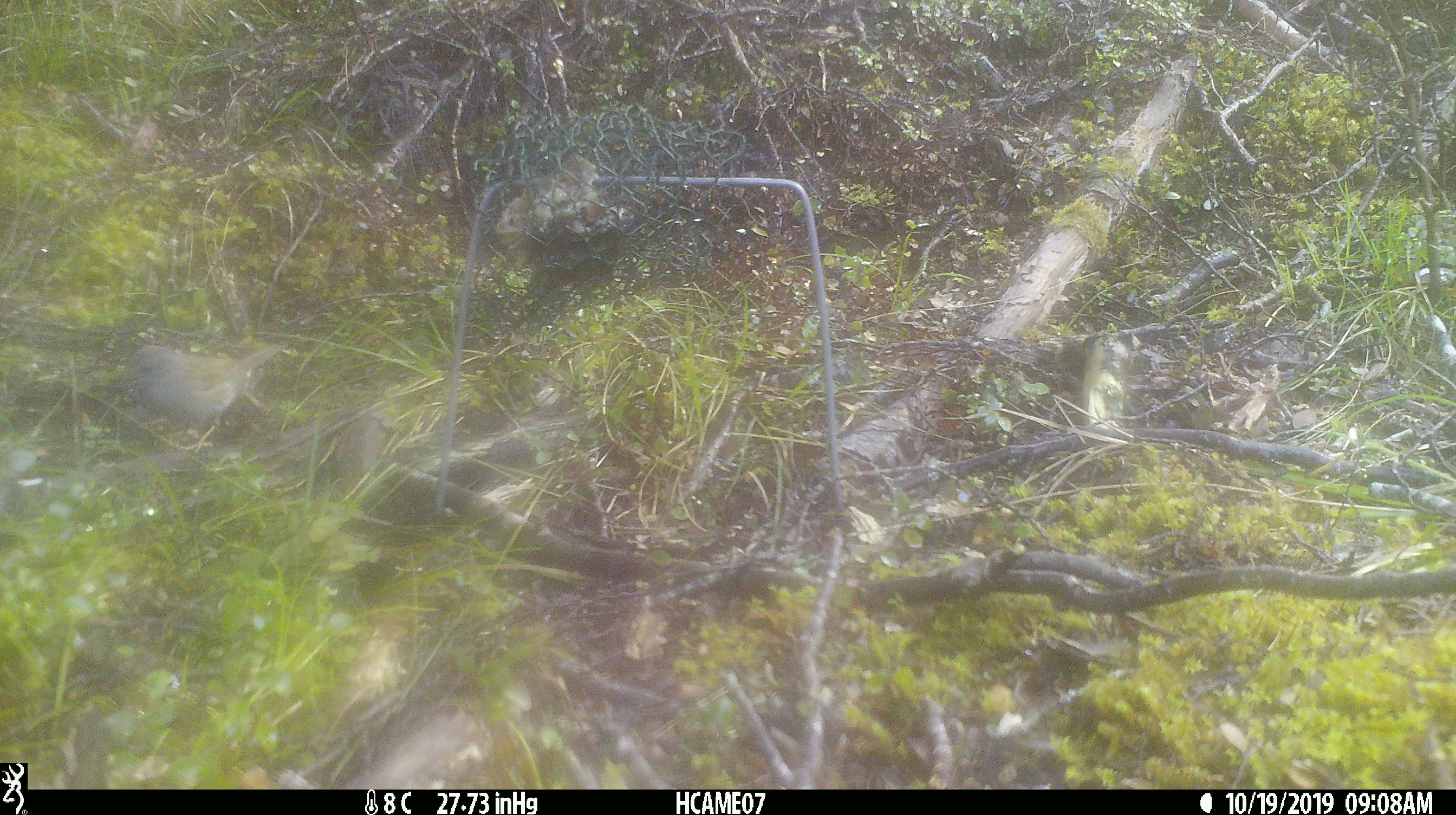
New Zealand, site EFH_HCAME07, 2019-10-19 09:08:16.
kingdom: Animalia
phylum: Chordata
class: Aves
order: Passeriformes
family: Prunellidae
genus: Prunella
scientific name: Prunella modularis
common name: dunnock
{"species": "dunnock (Prunella modularis)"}